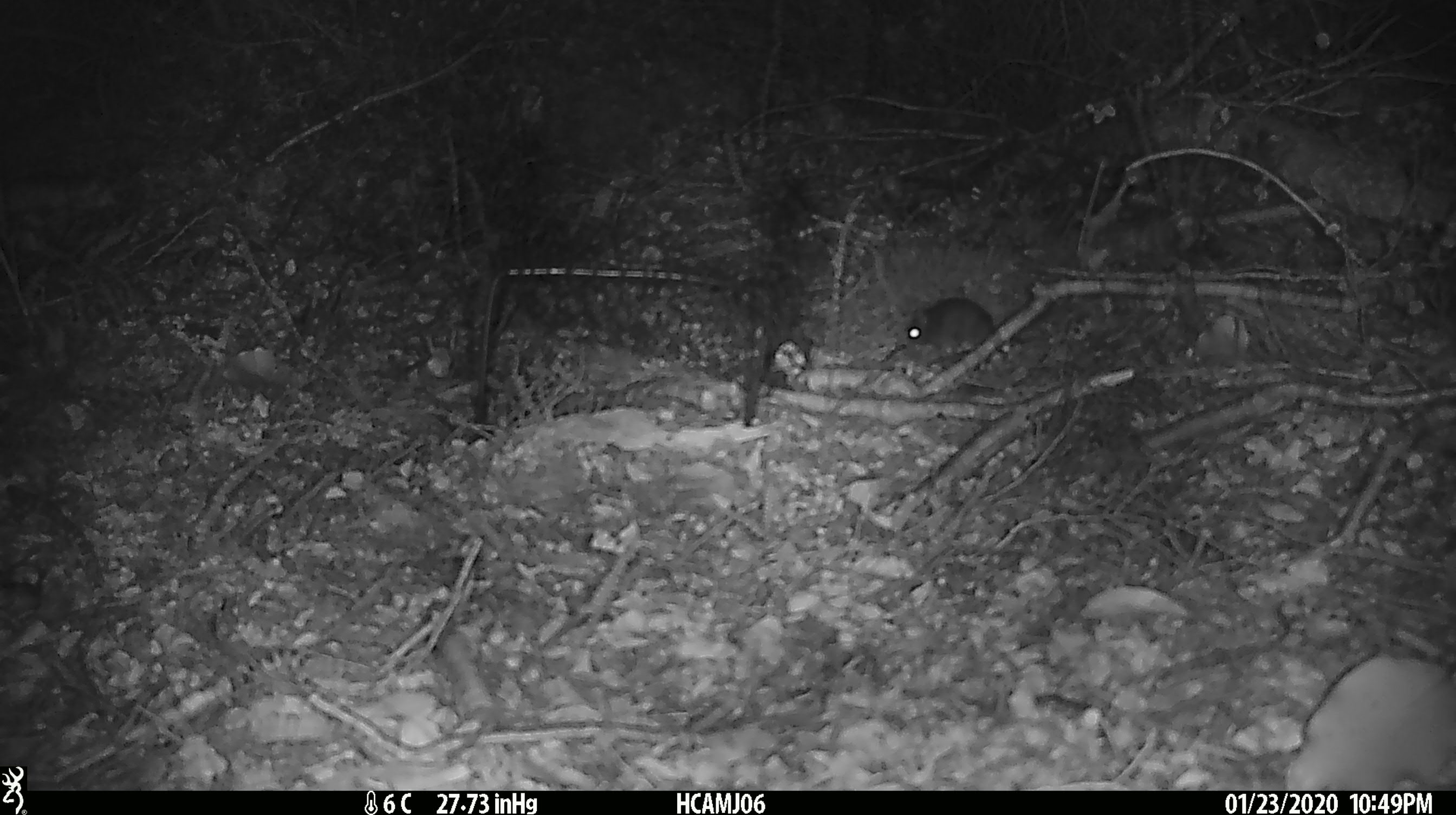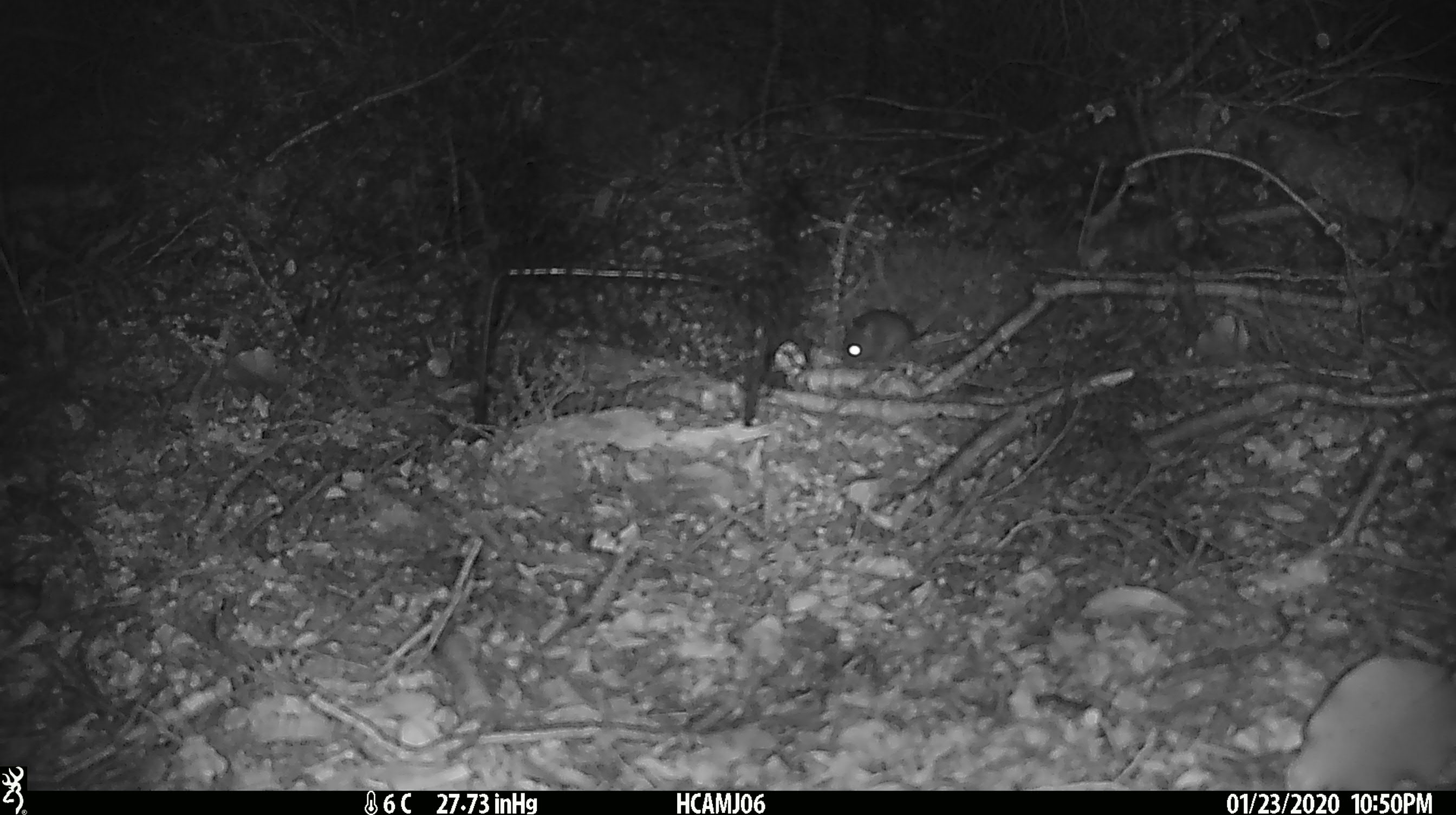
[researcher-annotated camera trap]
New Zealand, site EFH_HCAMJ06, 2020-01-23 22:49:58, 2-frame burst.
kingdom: Animalia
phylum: Chordata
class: Mammalia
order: Rodentia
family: Muridae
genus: Mus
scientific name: Mus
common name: mouse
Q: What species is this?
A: Mouse (Mus).